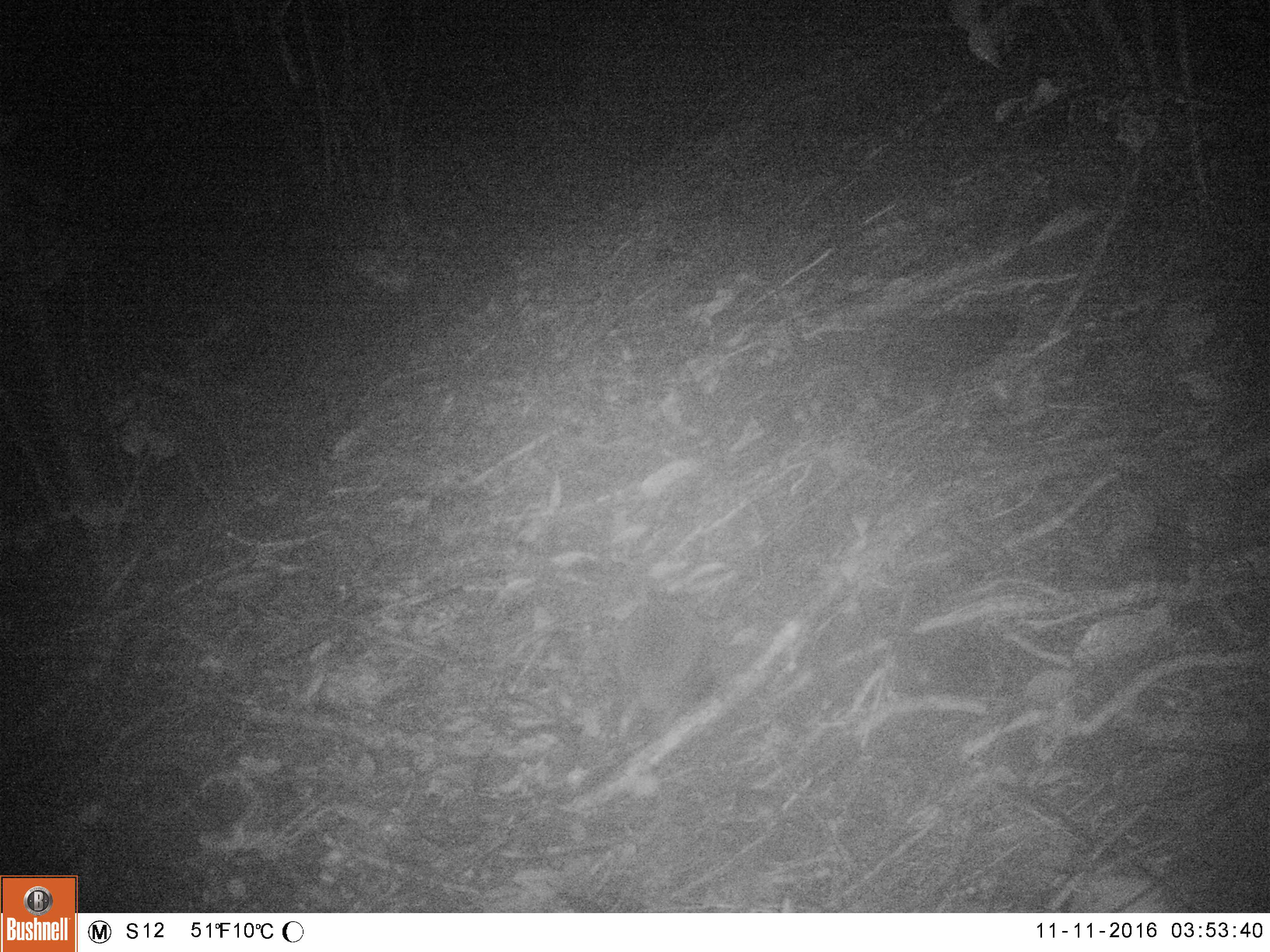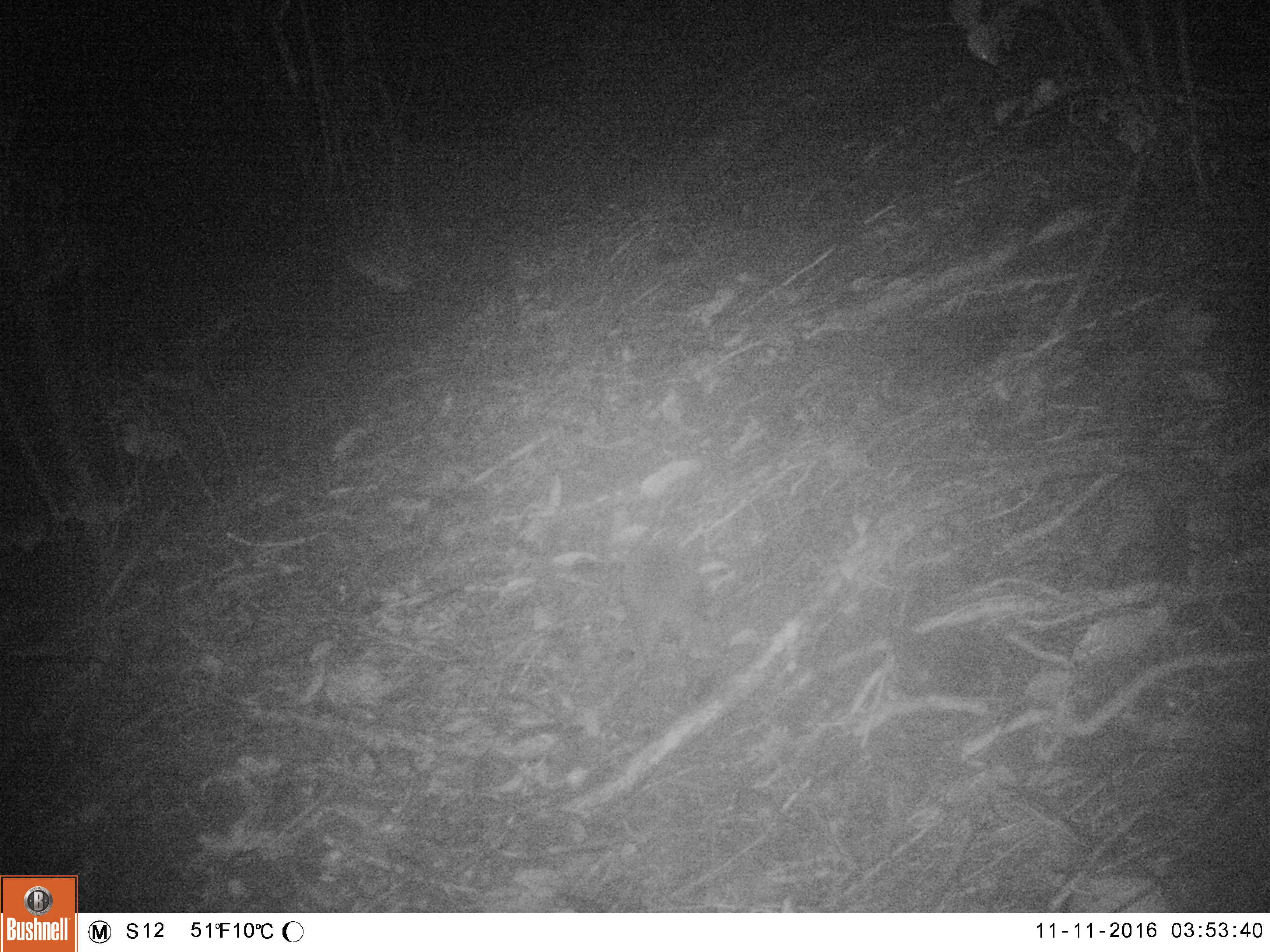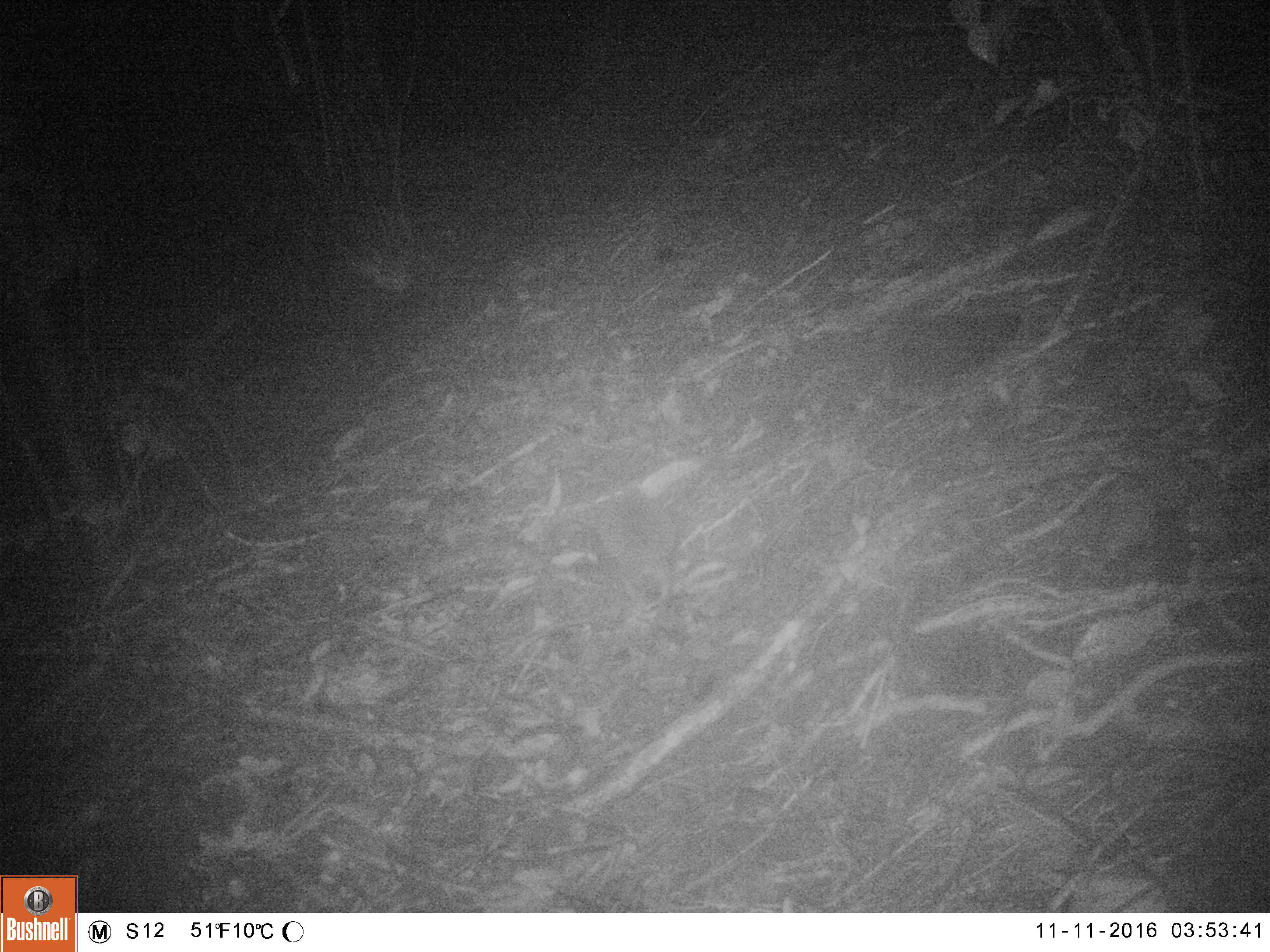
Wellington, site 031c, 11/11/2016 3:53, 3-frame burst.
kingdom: Animalia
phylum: Chordata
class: Mammalia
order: Eulipotyphla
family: Erinaceidae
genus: Erinaceus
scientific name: Erinaceus europaeus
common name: hedgehog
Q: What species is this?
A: Hedgehog (Erinaceus europaeus).